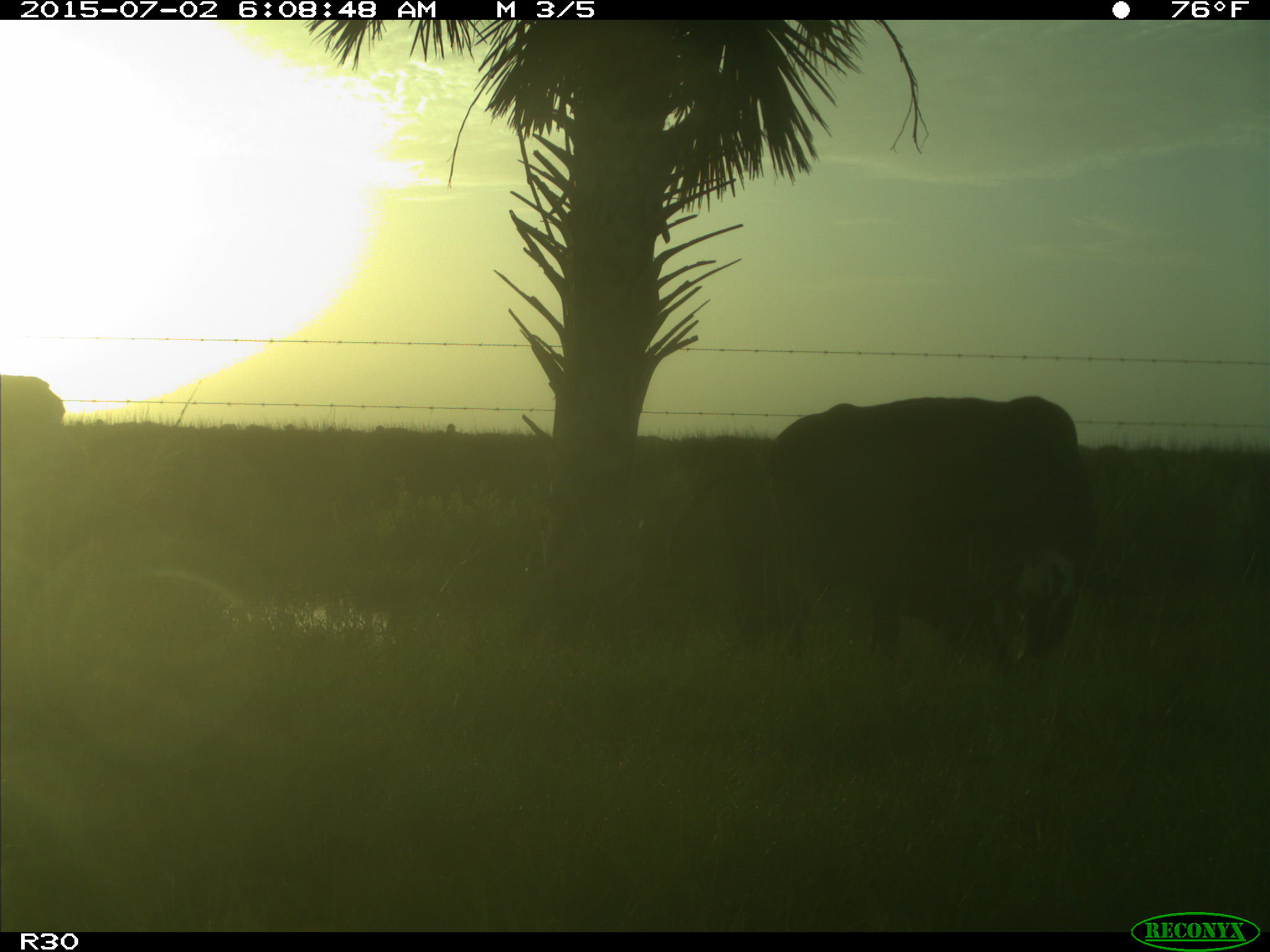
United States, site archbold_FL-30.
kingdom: Animalia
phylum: Chordata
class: Mammalia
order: Artiodactyla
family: Bovidae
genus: Bos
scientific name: Bos taurus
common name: domestic cow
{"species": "Bos taurus (domestic cow)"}